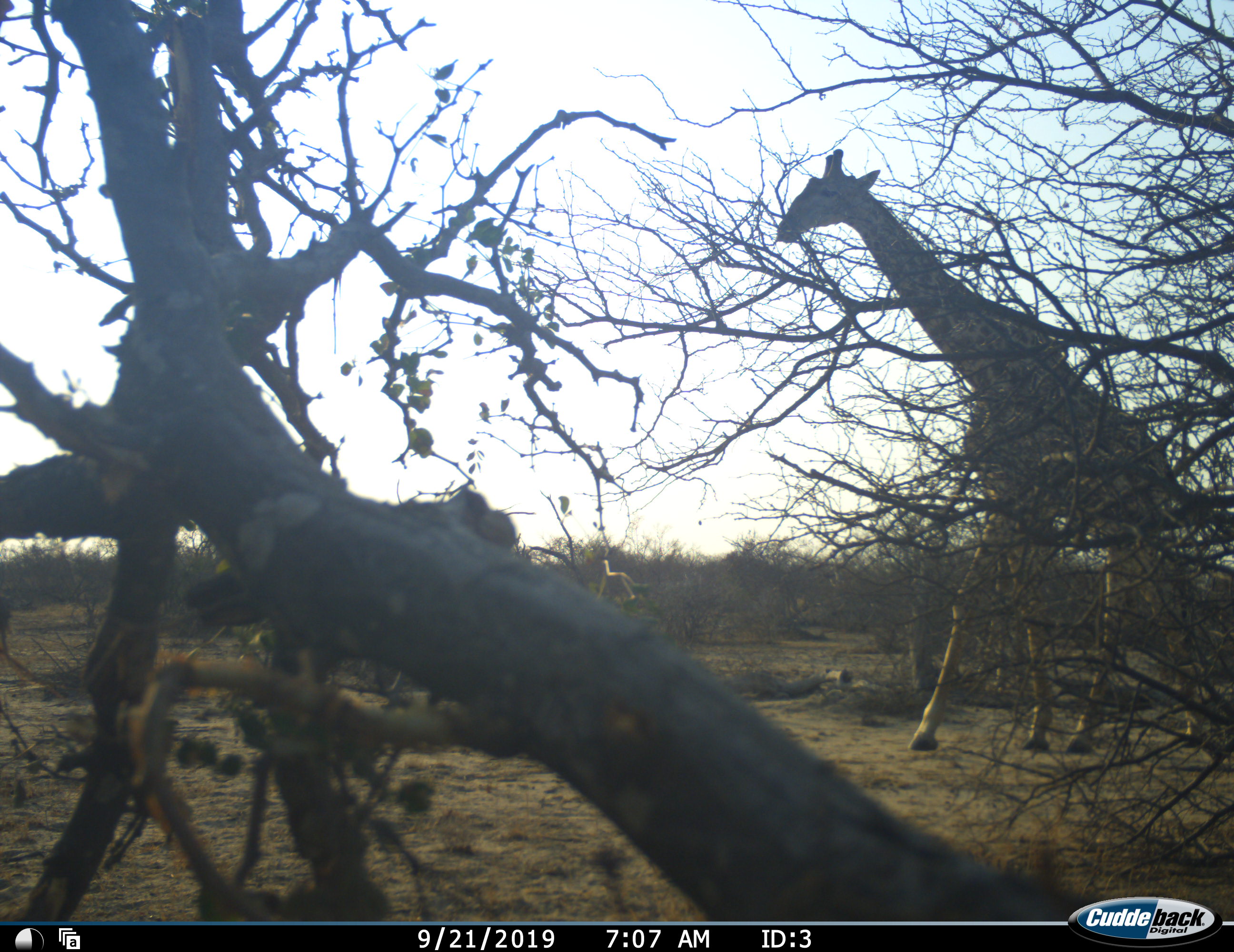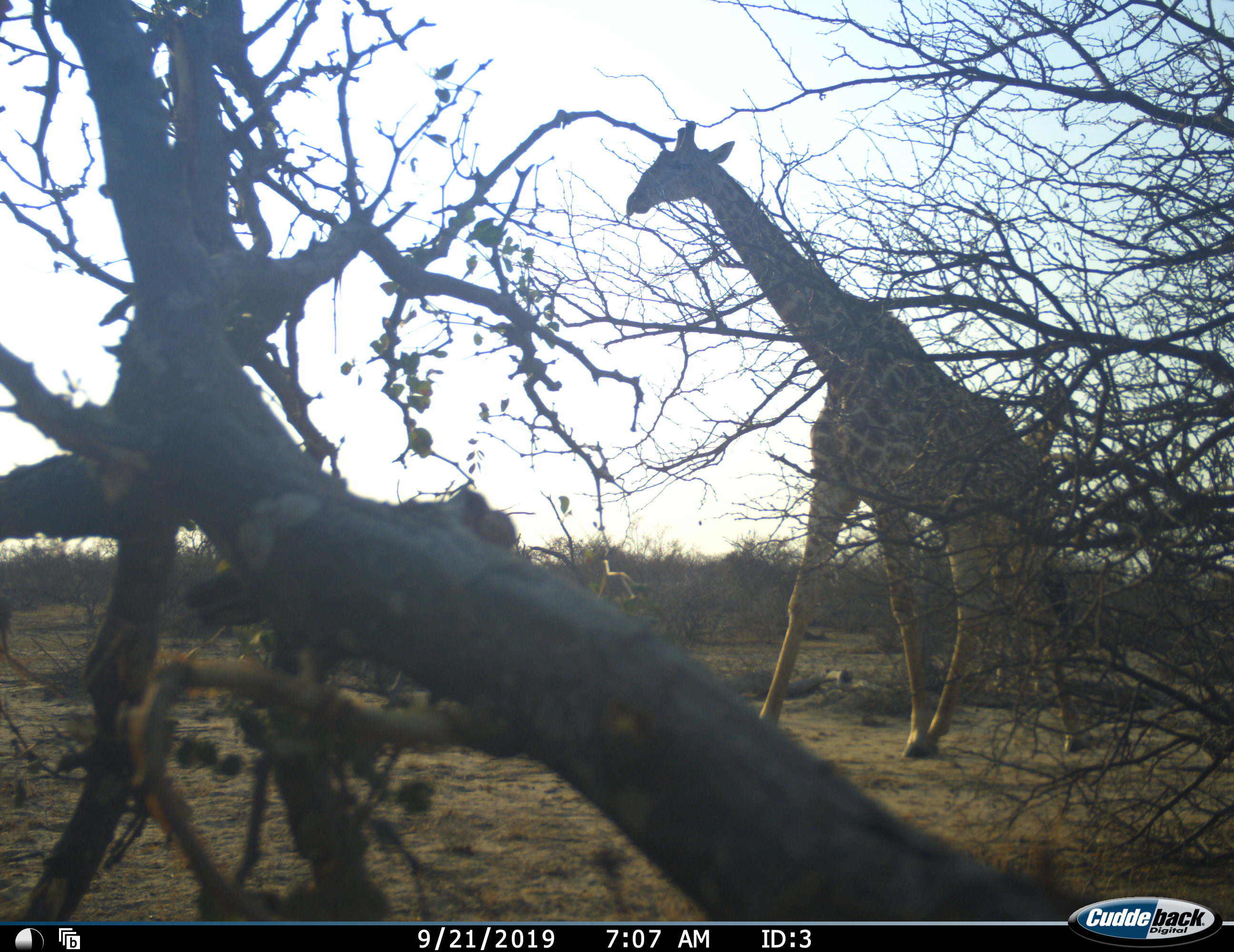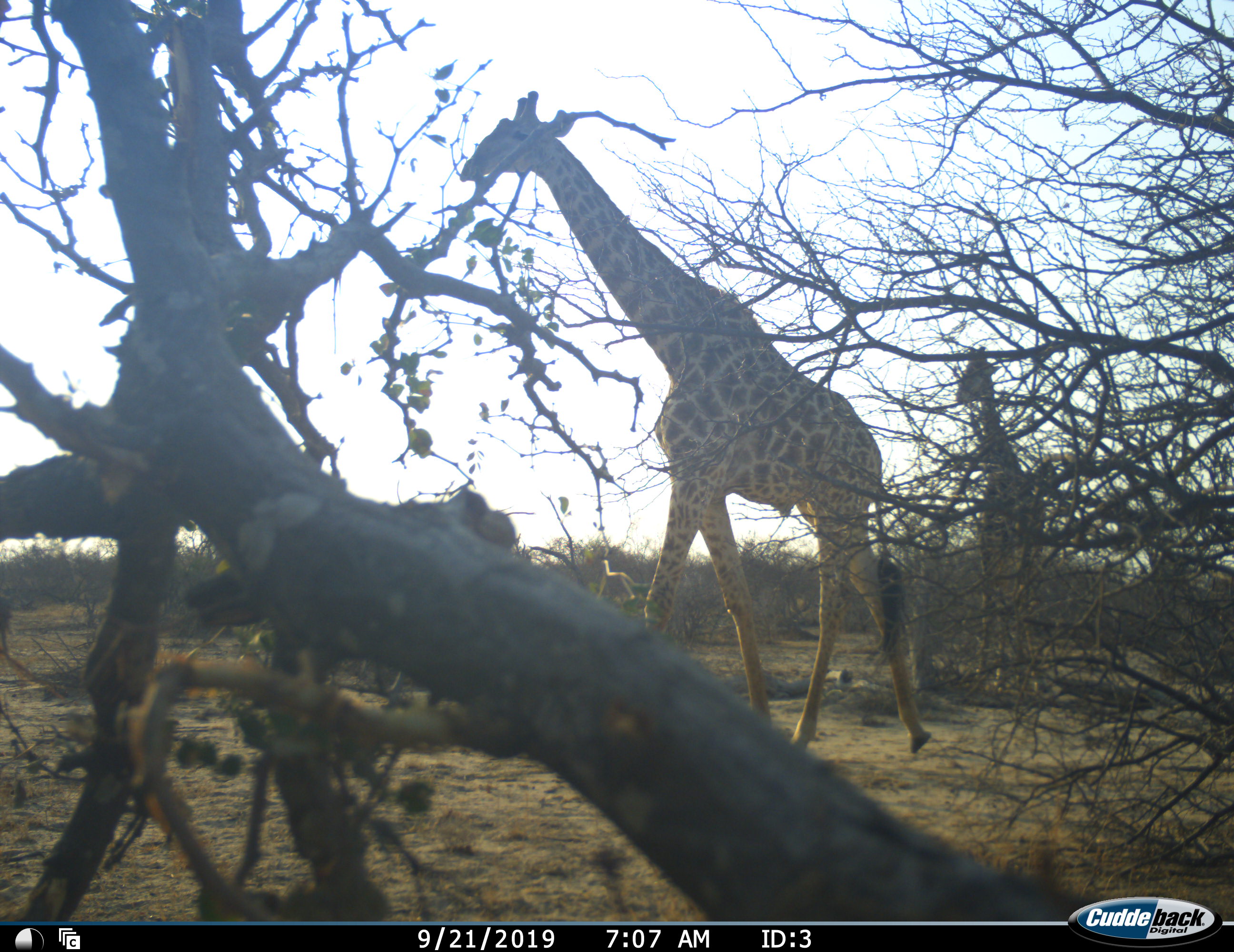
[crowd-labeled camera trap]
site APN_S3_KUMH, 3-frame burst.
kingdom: Animalia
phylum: Chordata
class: Mammalia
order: Artiodactyla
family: Giraffidae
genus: Giraffa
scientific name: Giraffa camelopardalis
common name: giraffe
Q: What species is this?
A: Giraffe (Giraffa camelopardalis).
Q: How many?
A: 2.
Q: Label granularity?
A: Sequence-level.